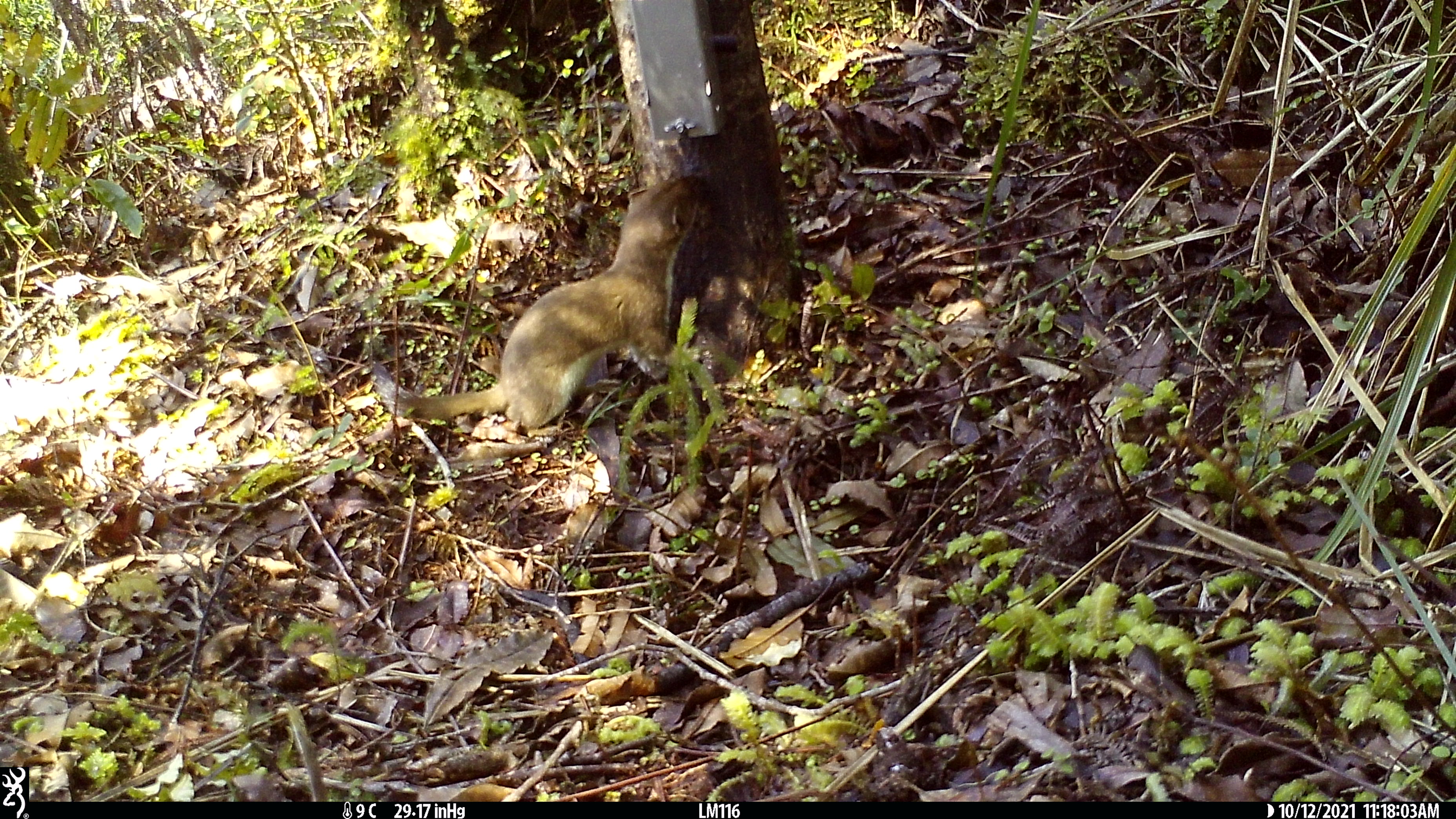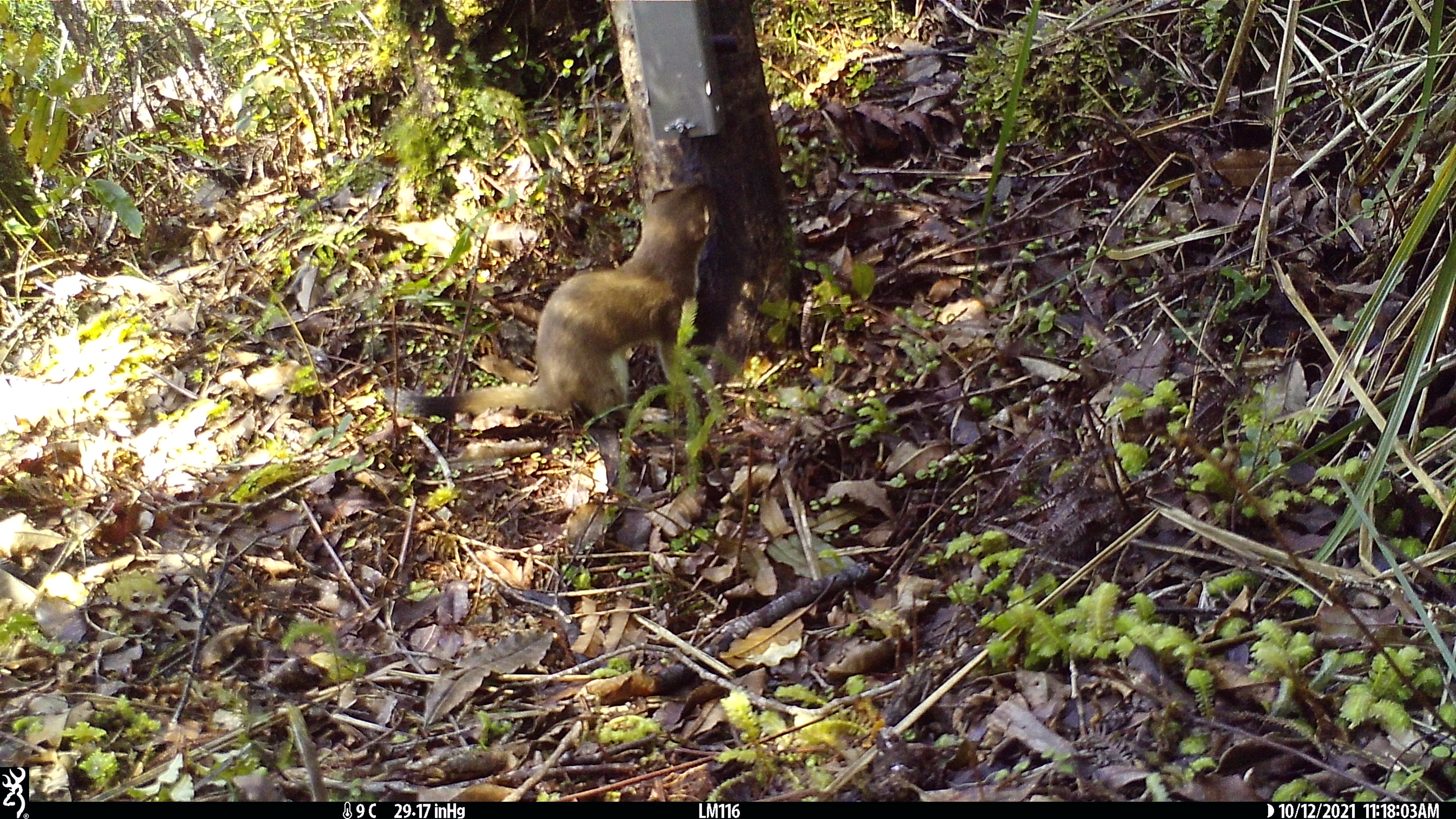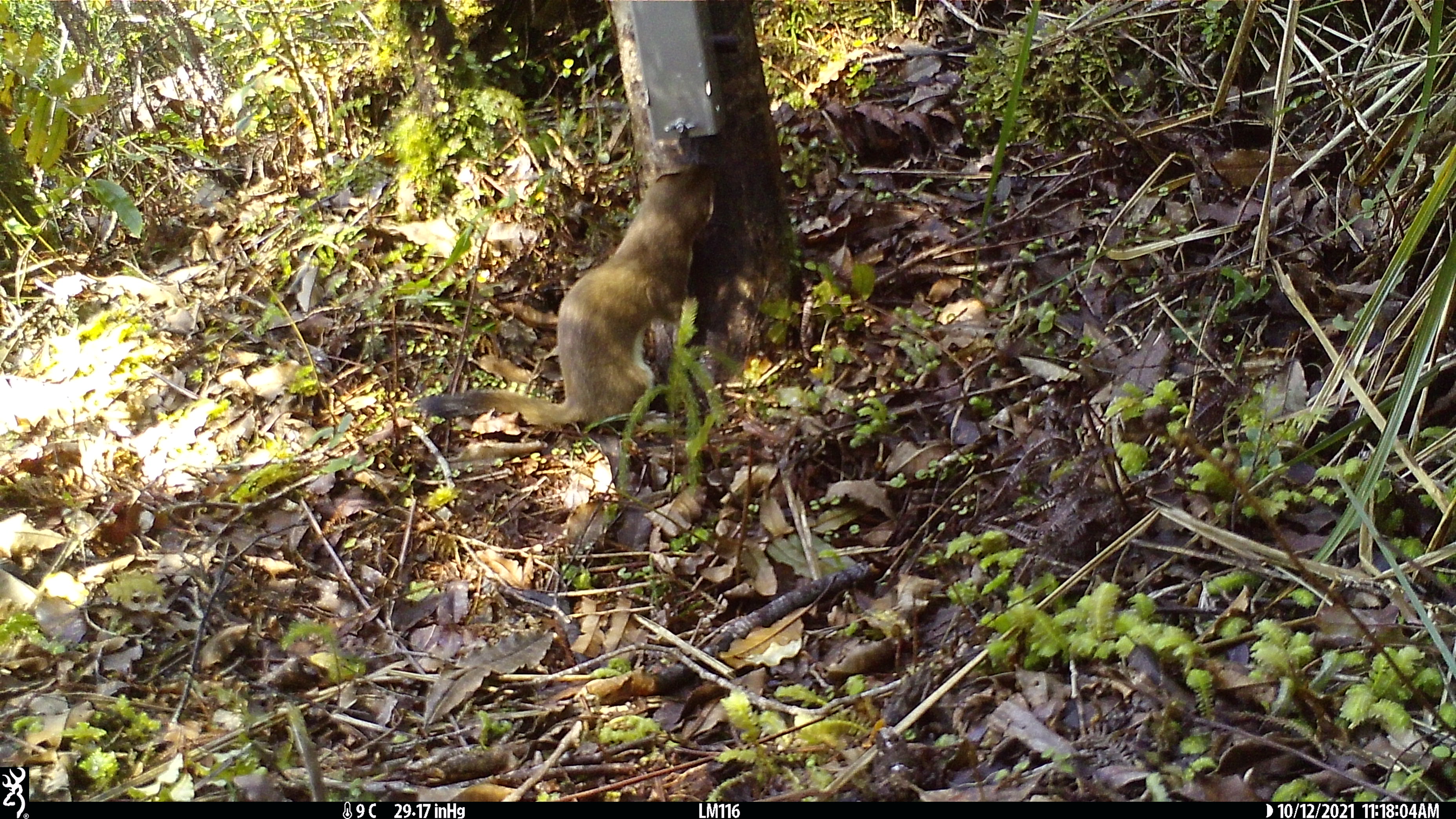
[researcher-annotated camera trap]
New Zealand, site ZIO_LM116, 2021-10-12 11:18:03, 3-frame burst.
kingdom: Animalia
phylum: Chordata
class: Mammalia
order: Carnivora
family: Mustelidae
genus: Mustela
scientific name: Mustela erminea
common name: stoat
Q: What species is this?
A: Stoat (Mustela erminea).